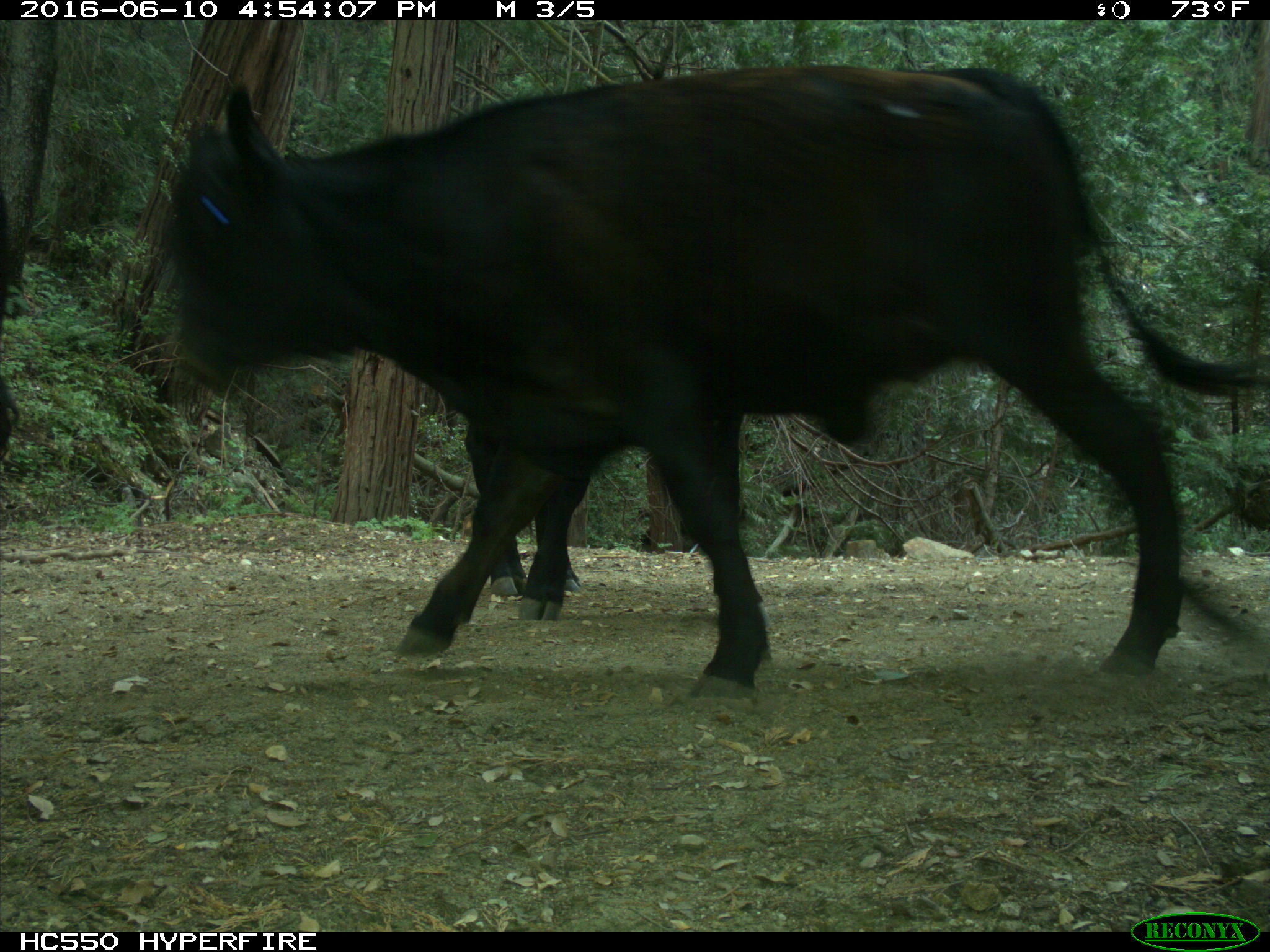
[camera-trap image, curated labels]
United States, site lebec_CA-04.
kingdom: Animalia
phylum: Chordata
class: Mammalia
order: Artiodactyla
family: Bovidae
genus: Bos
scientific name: Bos taurus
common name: domestic cow